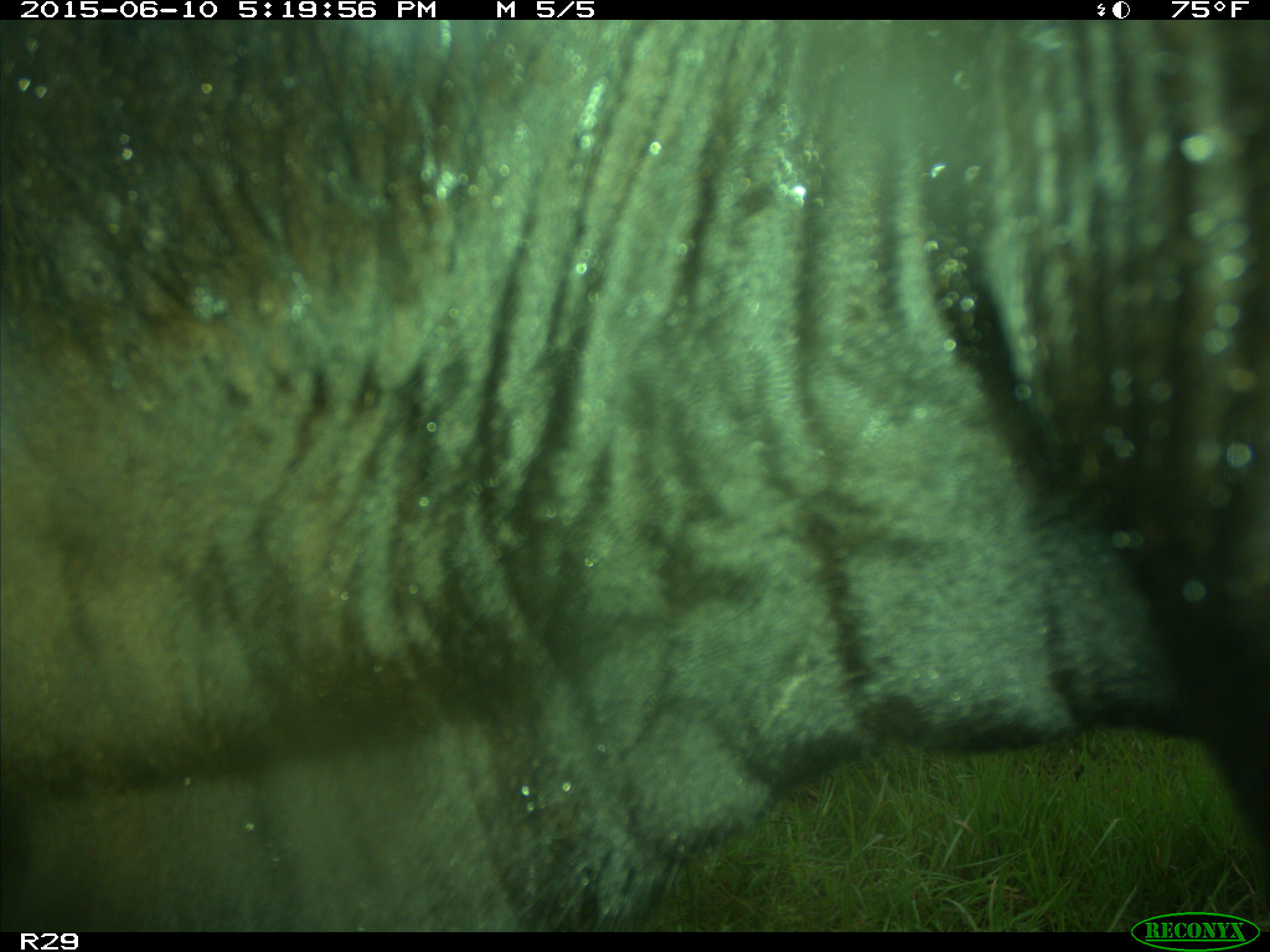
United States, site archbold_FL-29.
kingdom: Animalia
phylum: Chordata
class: Mammalia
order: Artiodactyla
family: Bovidae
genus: Bos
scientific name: Bos taurus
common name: domestic cow